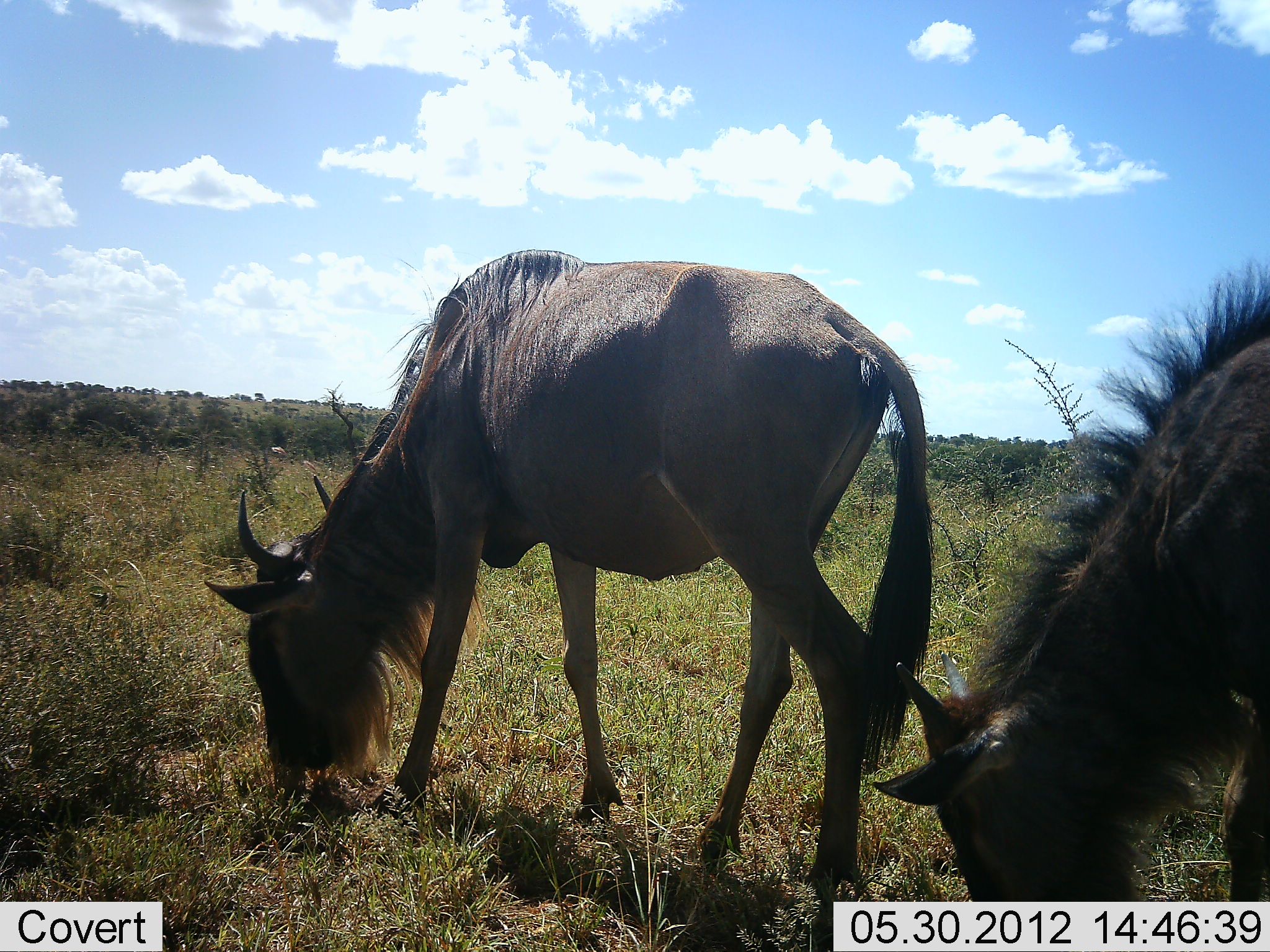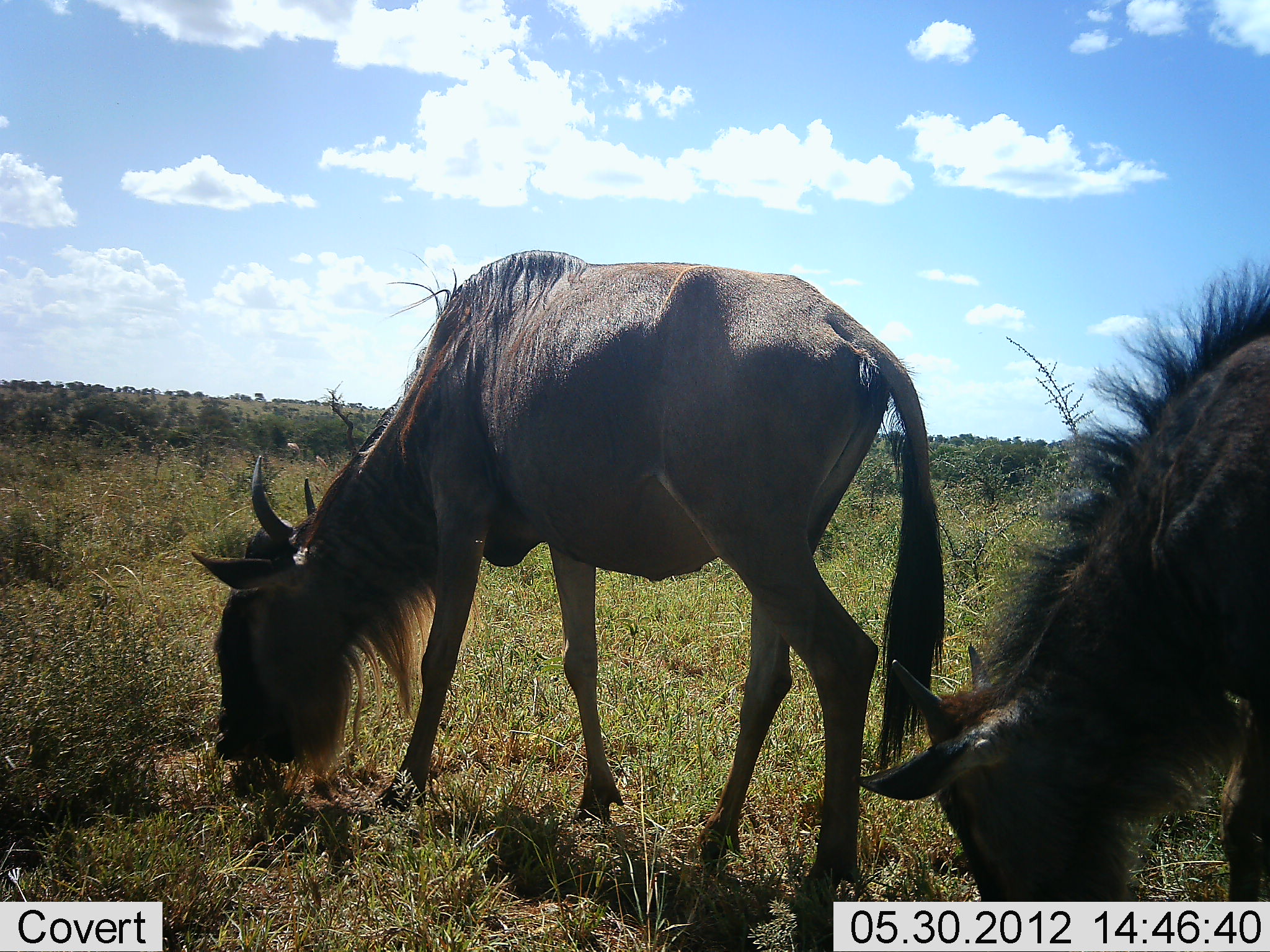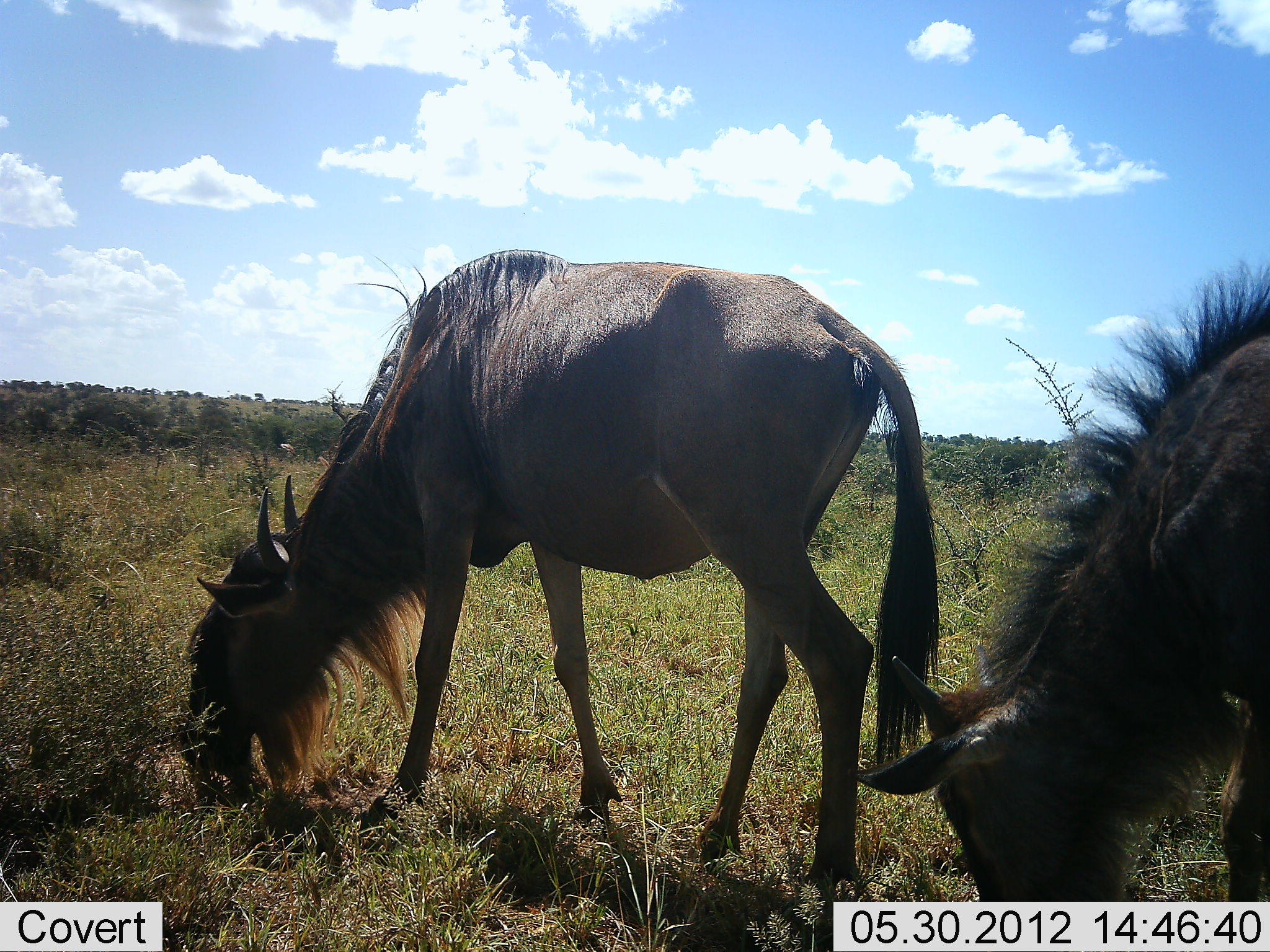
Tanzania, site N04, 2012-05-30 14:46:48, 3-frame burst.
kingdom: Animalia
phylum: Chordata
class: Mammalia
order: Artiodactyla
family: Bovidae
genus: Connochaetes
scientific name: Connochaetes taurinus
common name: blue wildebeest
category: wildebeest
Wildebeest (blue wildebeest) (Connochaetes taurinus), count 2. Behavior (volunteer vote fractions): standing 20%, resting 0%, moving 0%, interacting 0%. Young present (vote fraction): 0%. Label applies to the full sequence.